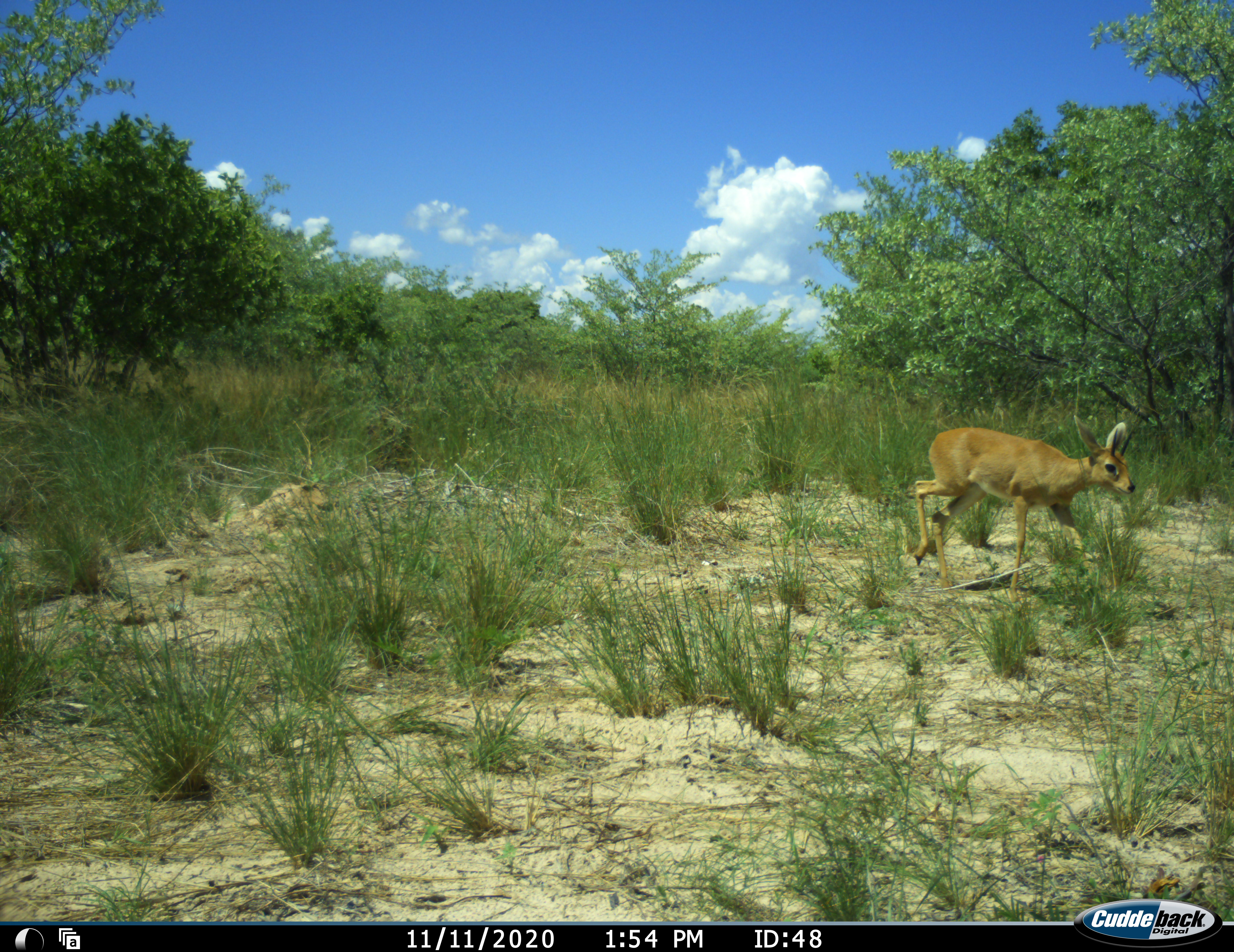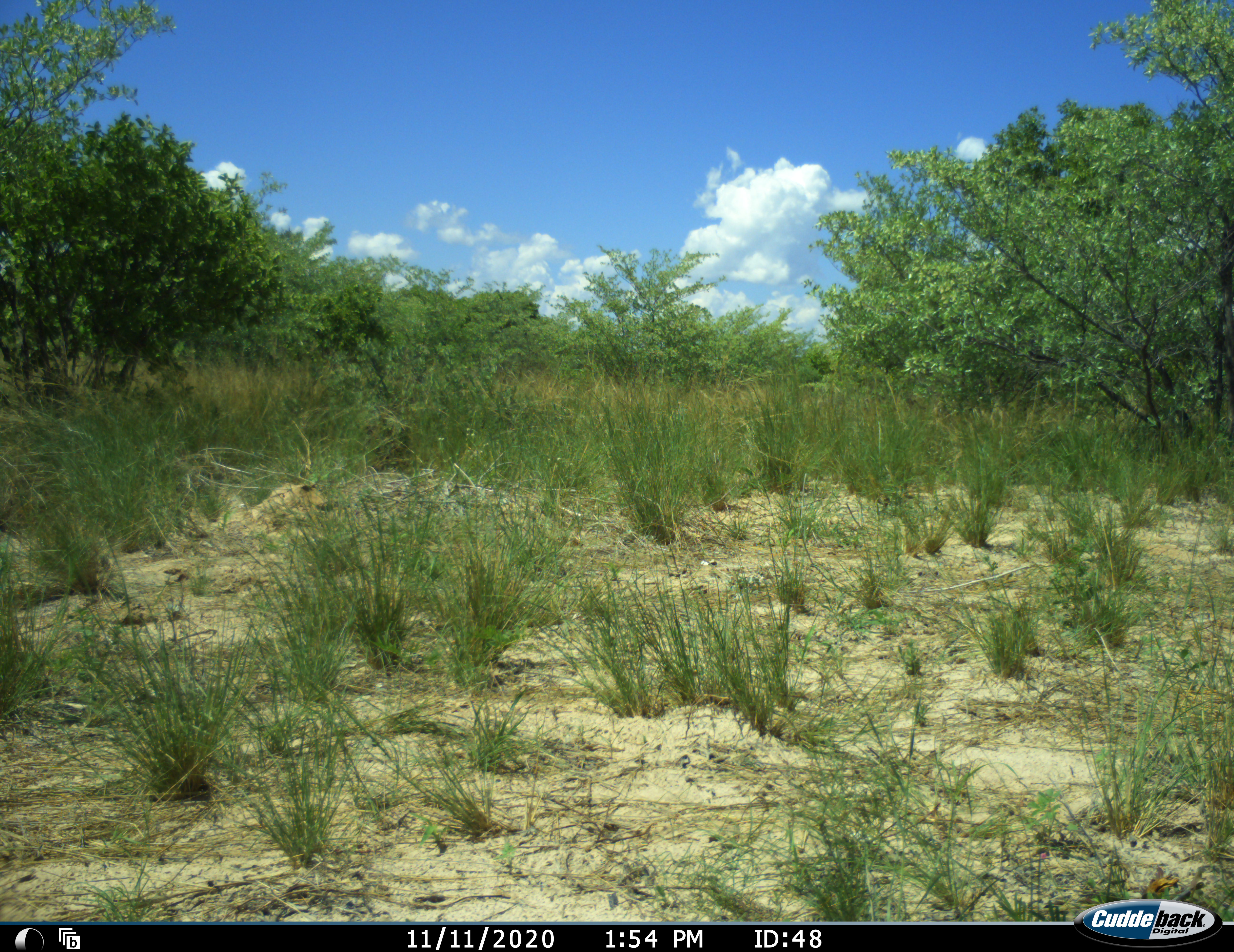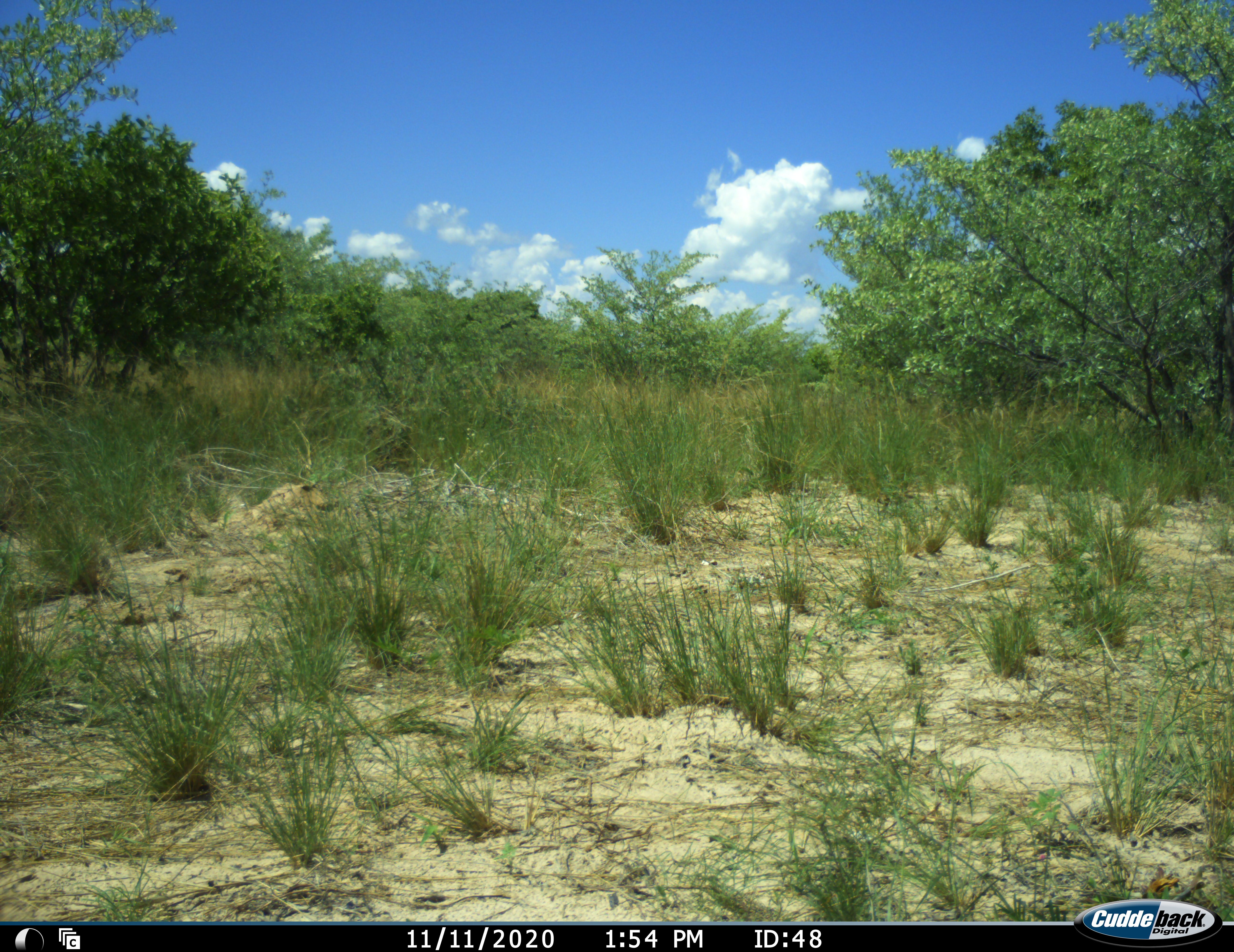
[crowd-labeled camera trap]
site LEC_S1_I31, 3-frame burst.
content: unidentified animal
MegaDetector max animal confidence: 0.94